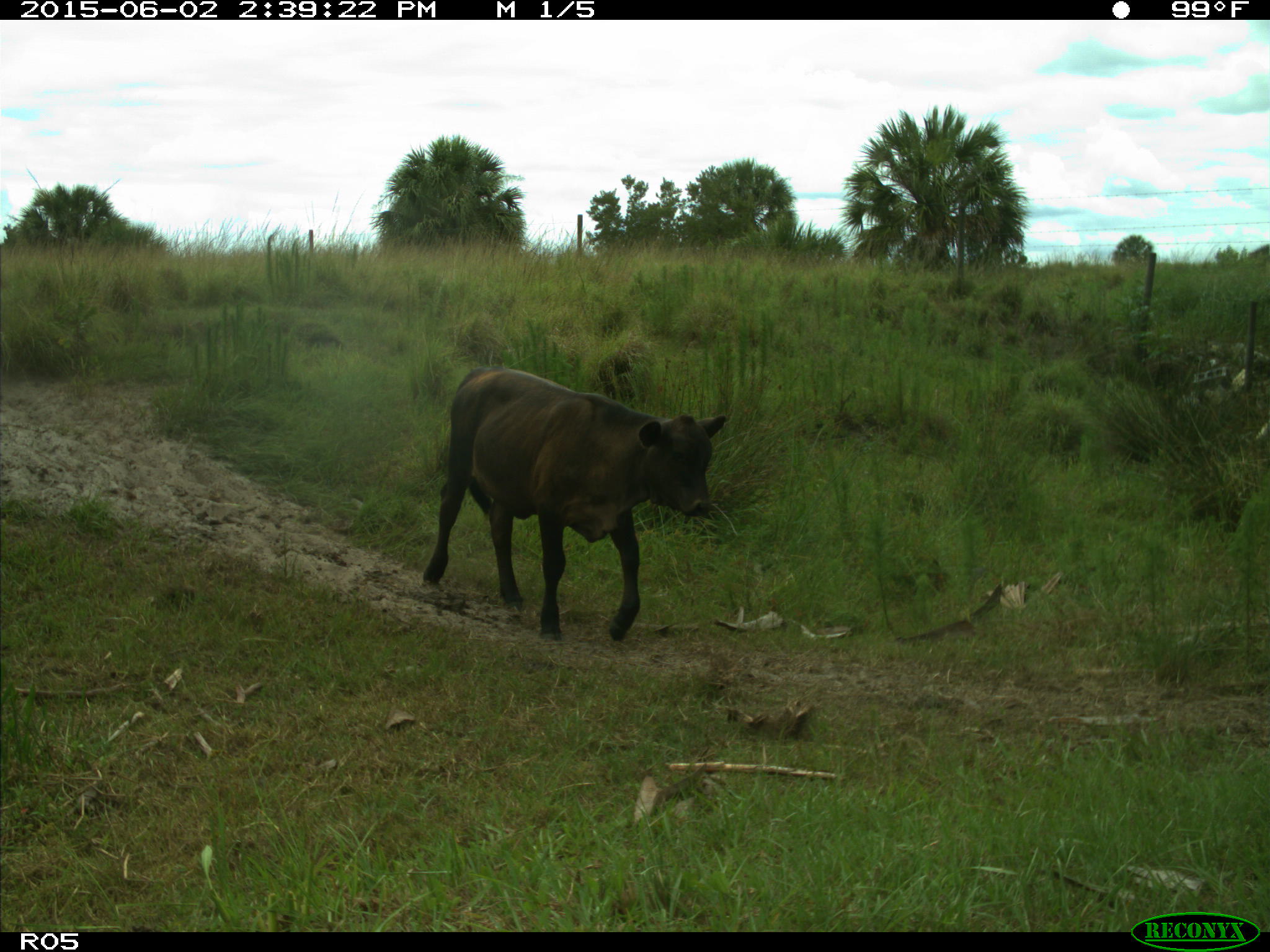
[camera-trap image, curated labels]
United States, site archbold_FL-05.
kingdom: Animalia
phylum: Chordata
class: Mammalia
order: Artiodactyla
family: Bovidae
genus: Bos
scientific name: Bos taurus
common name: domestic cow